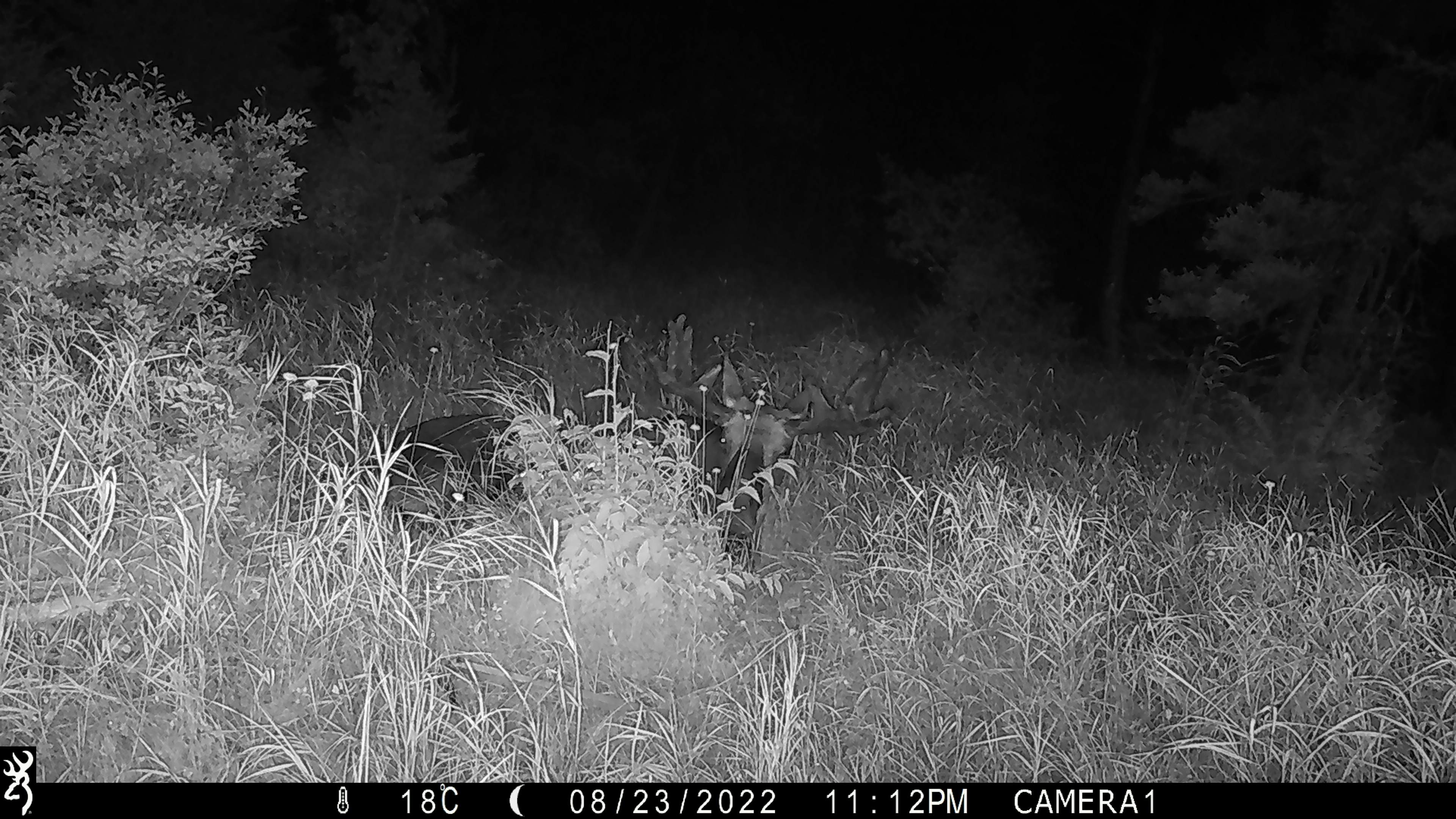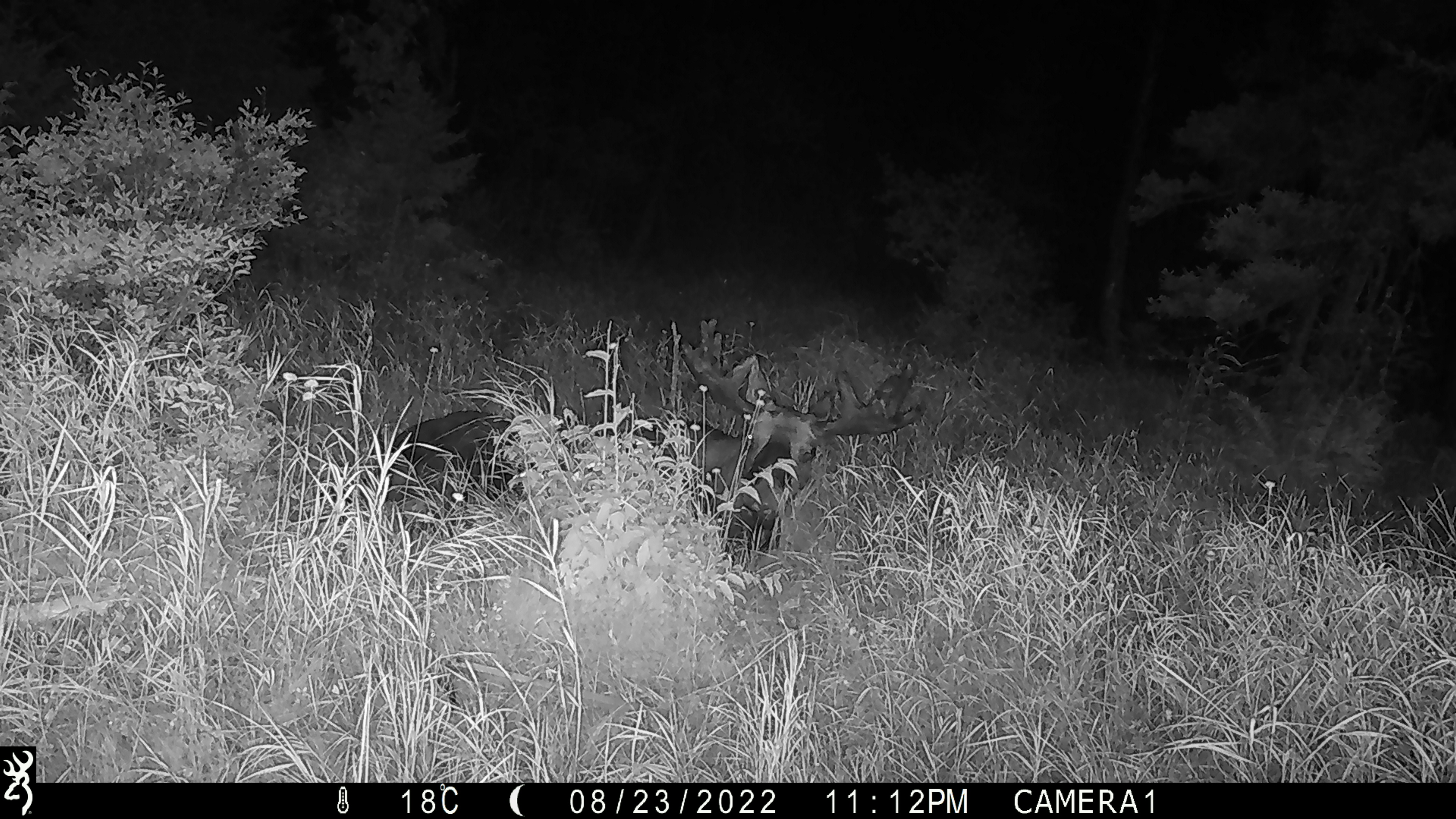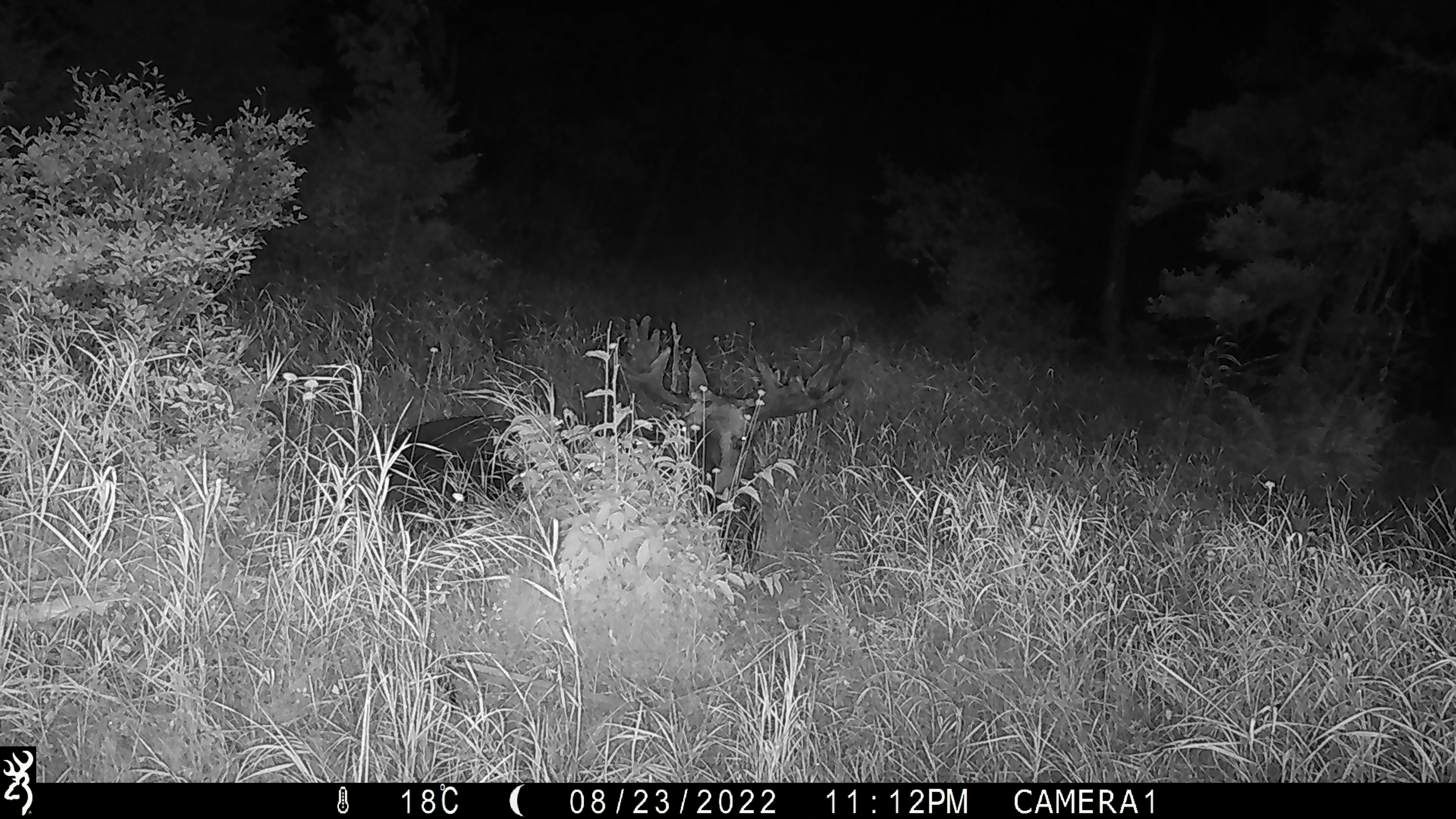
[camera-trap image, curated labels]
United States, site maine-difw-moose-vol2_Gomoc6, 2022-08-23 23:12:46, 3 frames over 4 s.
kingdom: Animalia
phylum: Chordata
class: Mammalia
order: Artiodactyla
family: Cervidae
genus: Alces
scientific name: Alces alces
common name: moose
Moose (Alces alces).